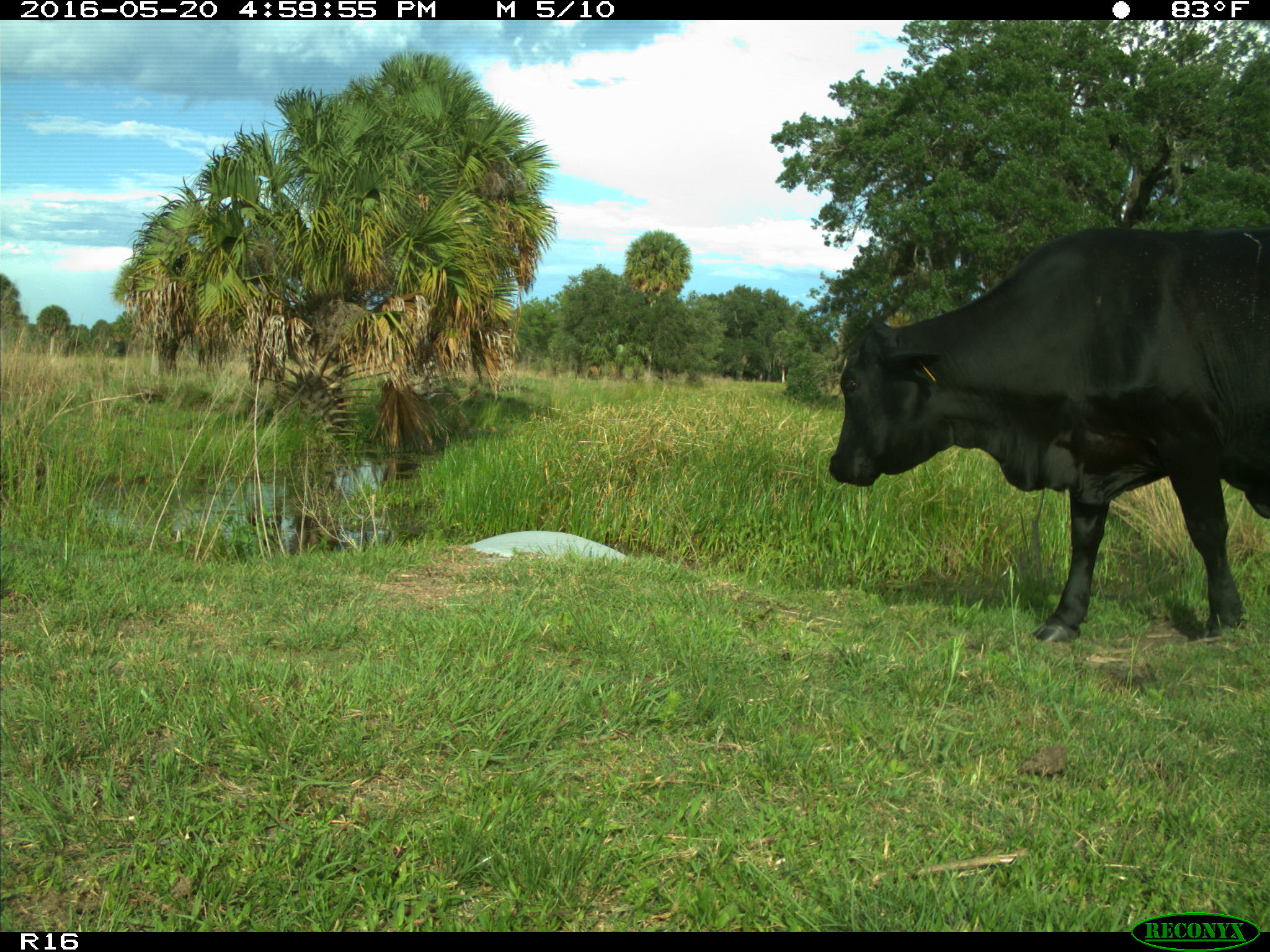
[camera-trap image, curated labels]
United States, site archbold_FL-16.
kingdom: Animalia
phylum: Chordata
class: Mammalia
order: Artiodactyla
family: Bovidae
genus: Bos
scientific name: Bos taurus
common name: domestic cow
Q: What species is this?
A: Bos taurus (domestic cow).